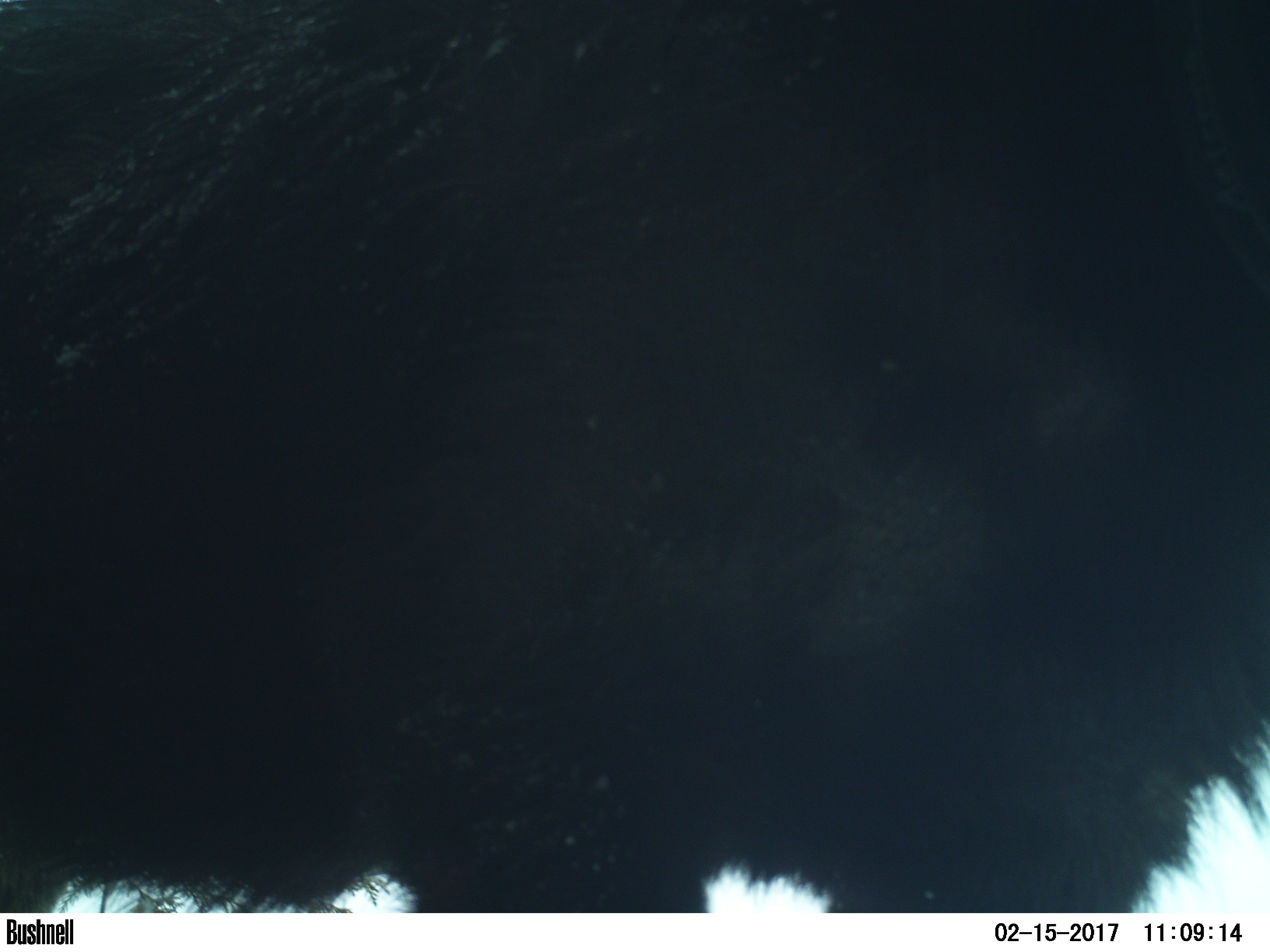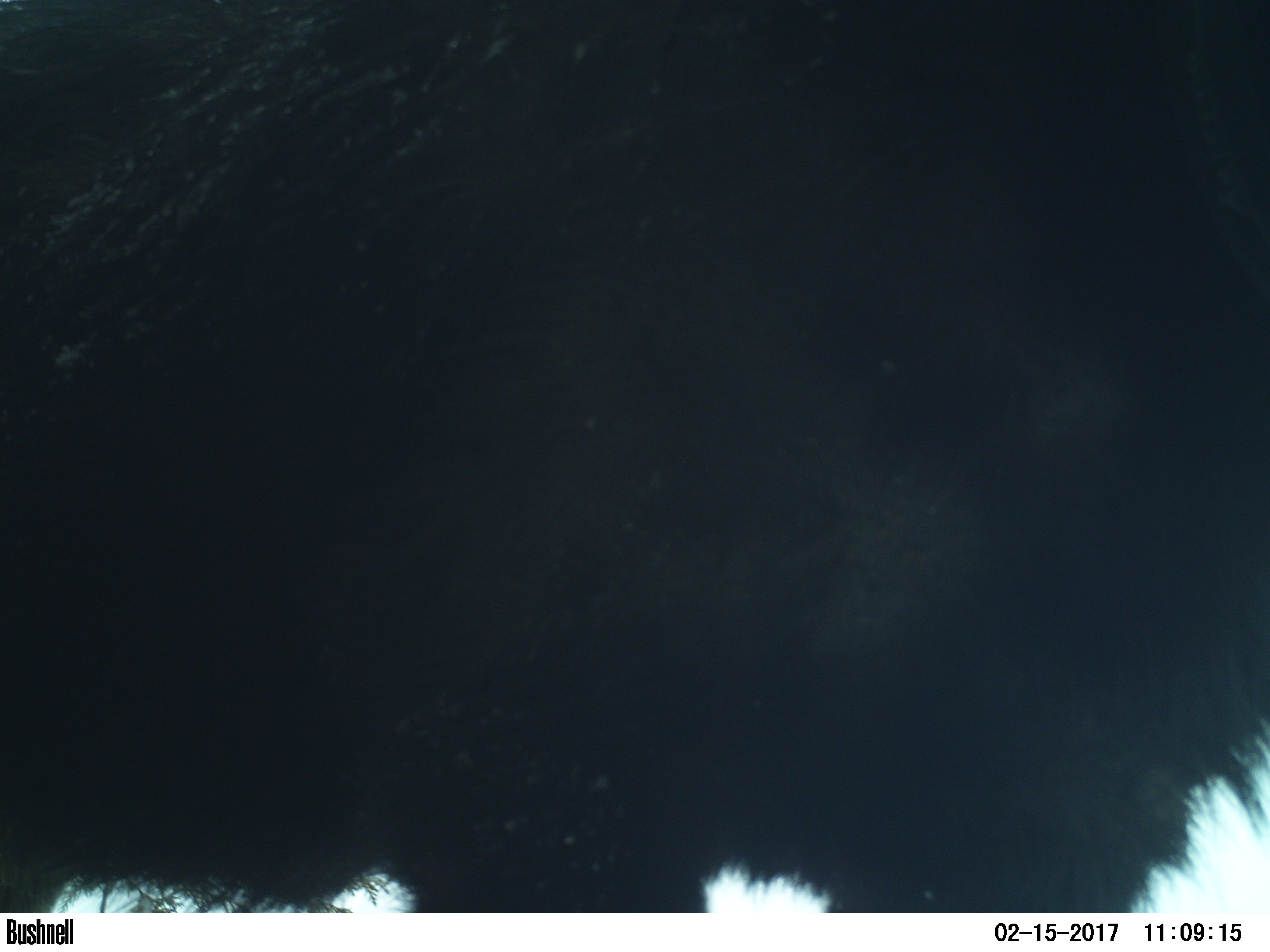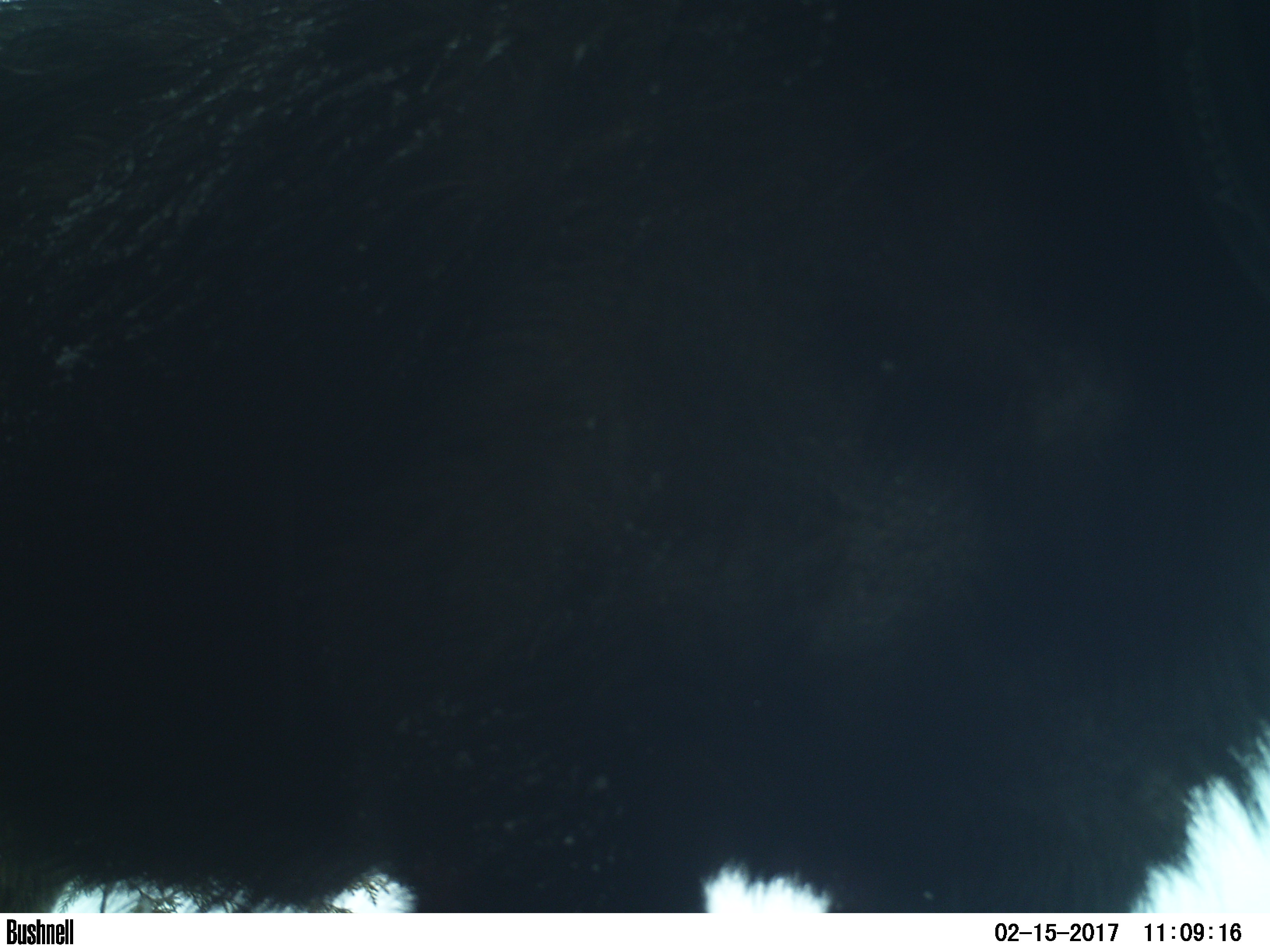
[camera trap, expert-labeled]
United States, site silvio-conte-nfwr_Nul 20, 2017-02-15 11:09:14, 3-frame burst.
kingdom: Animalia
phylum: Chordata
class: Mammalia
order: Artiodactyla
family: Cervidae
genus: Alces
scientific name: Alces alces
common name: moose